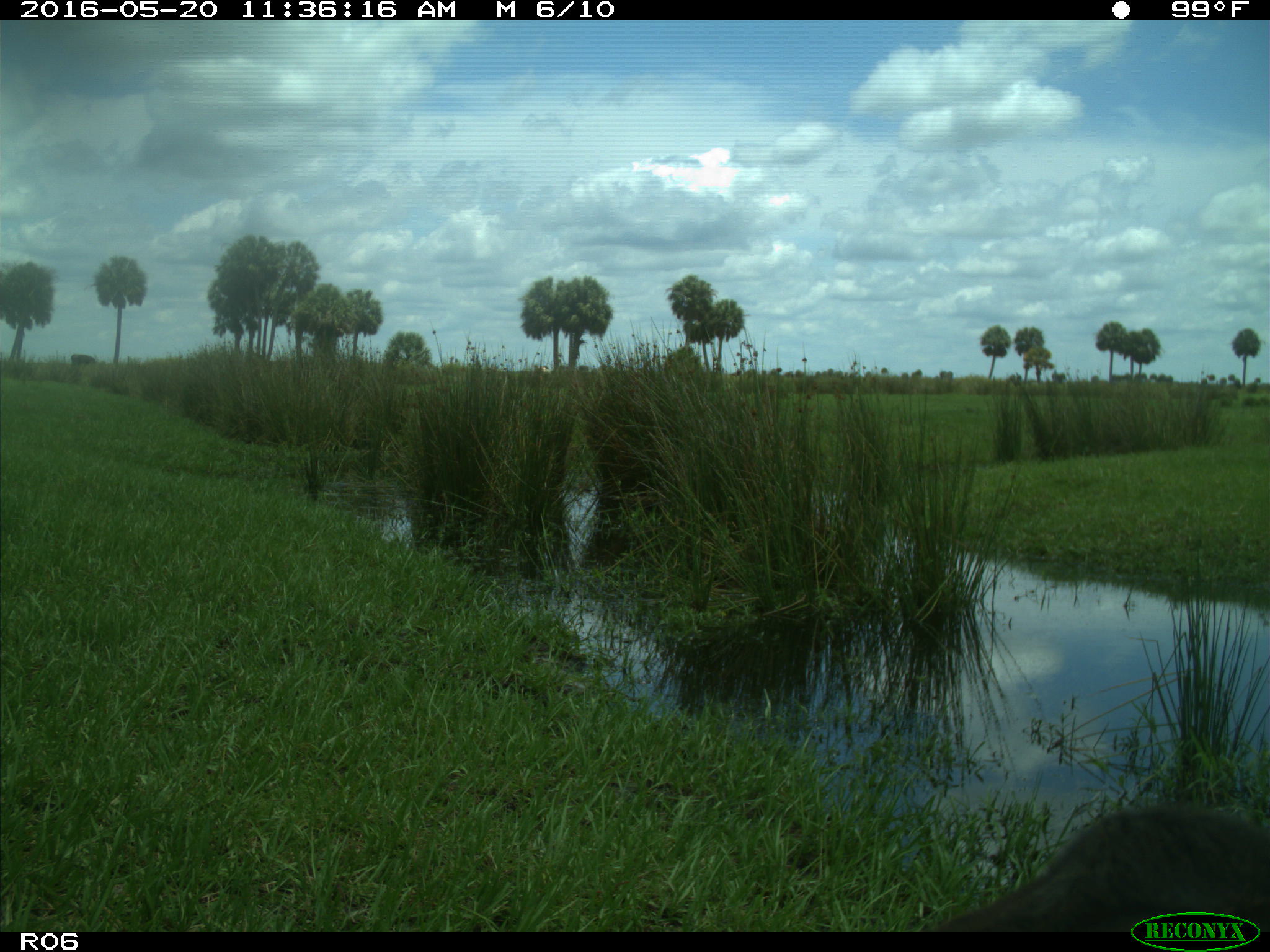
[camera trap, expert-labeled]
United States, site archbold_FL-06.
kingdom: Animalia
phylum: Chordata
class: Mammalia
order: Artiodactyla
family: Bovidae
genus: Bos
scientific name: Bos taurus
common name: domestic cow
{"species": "Bos taurus (domestic cow)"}